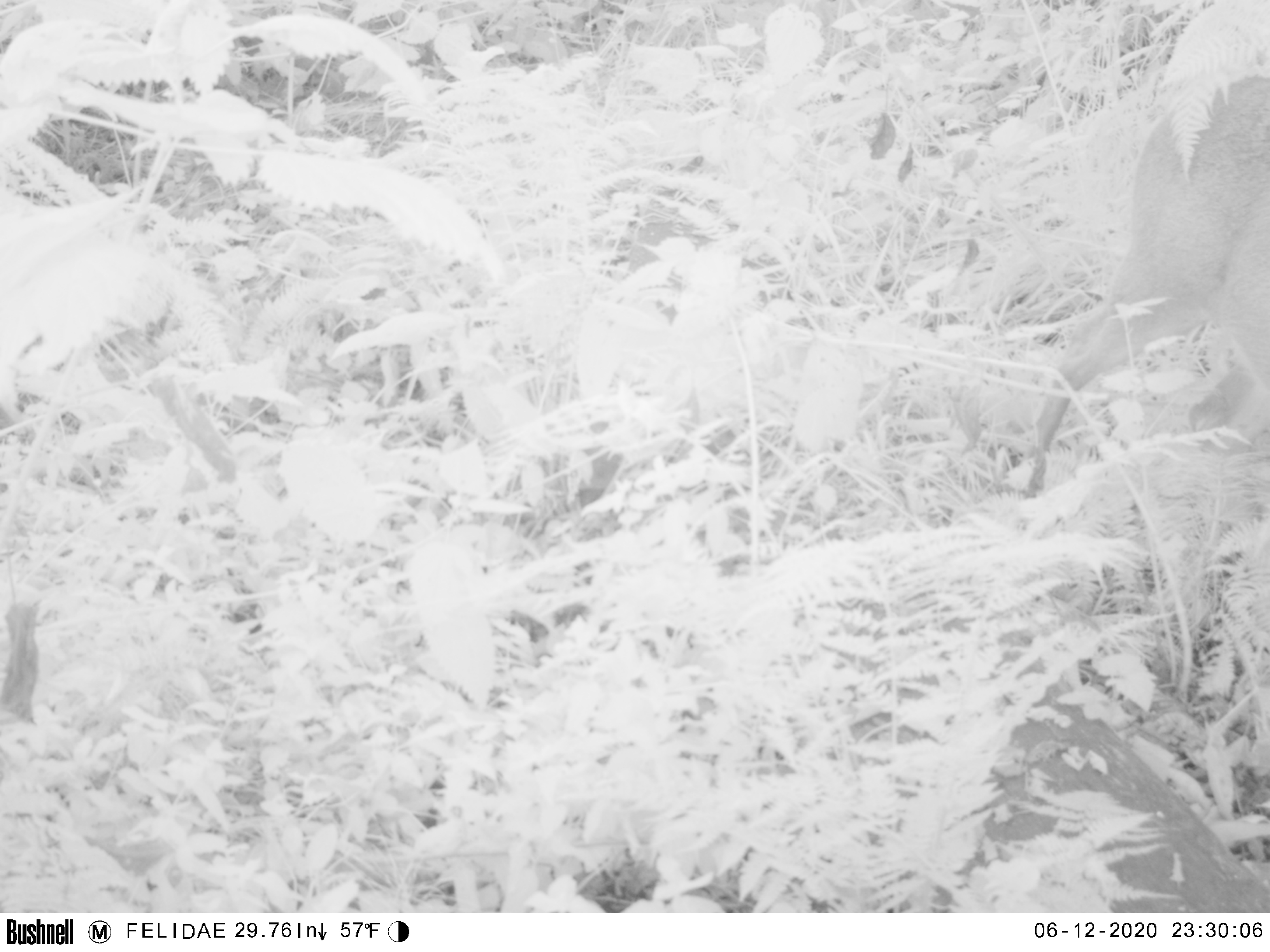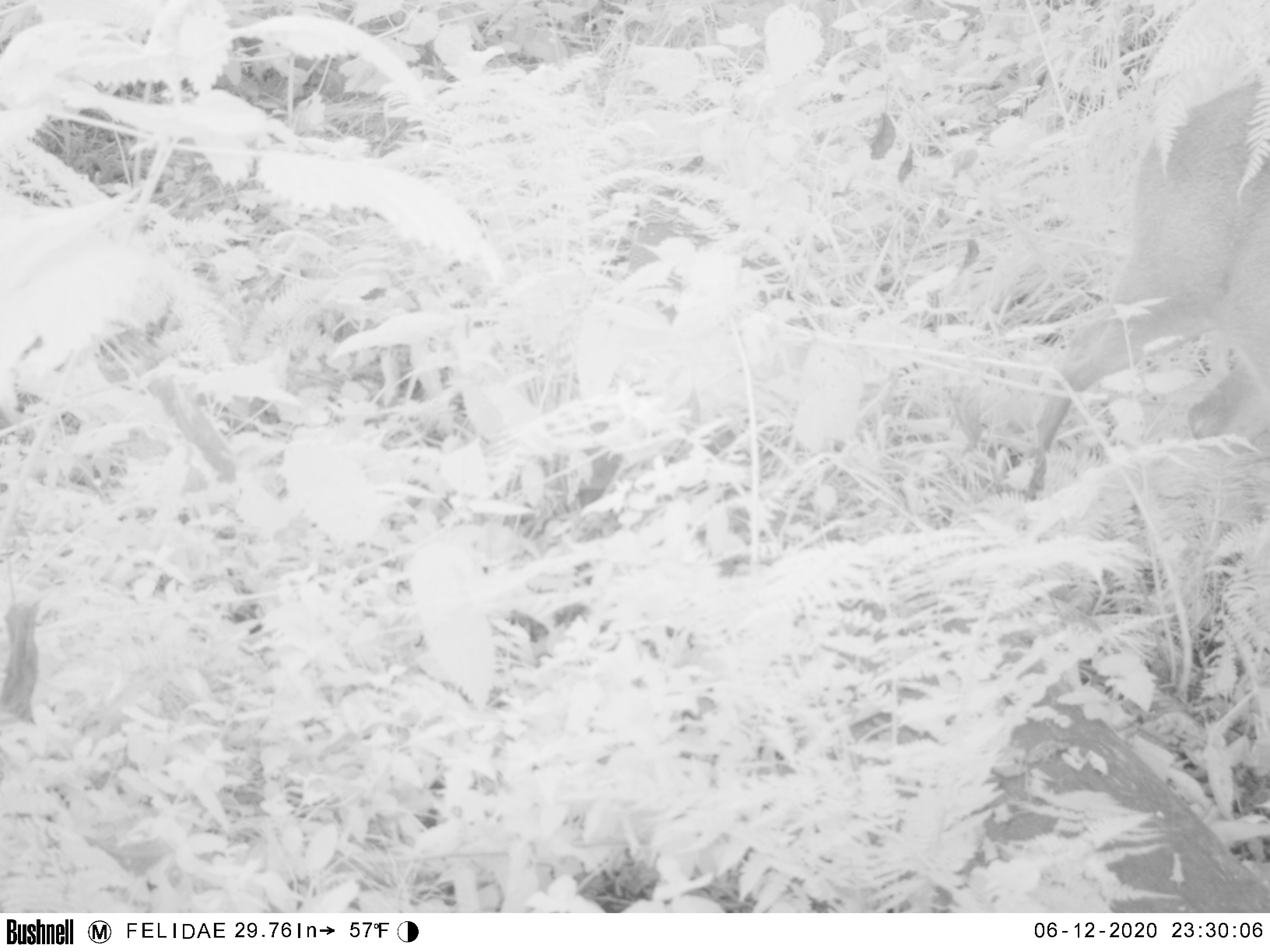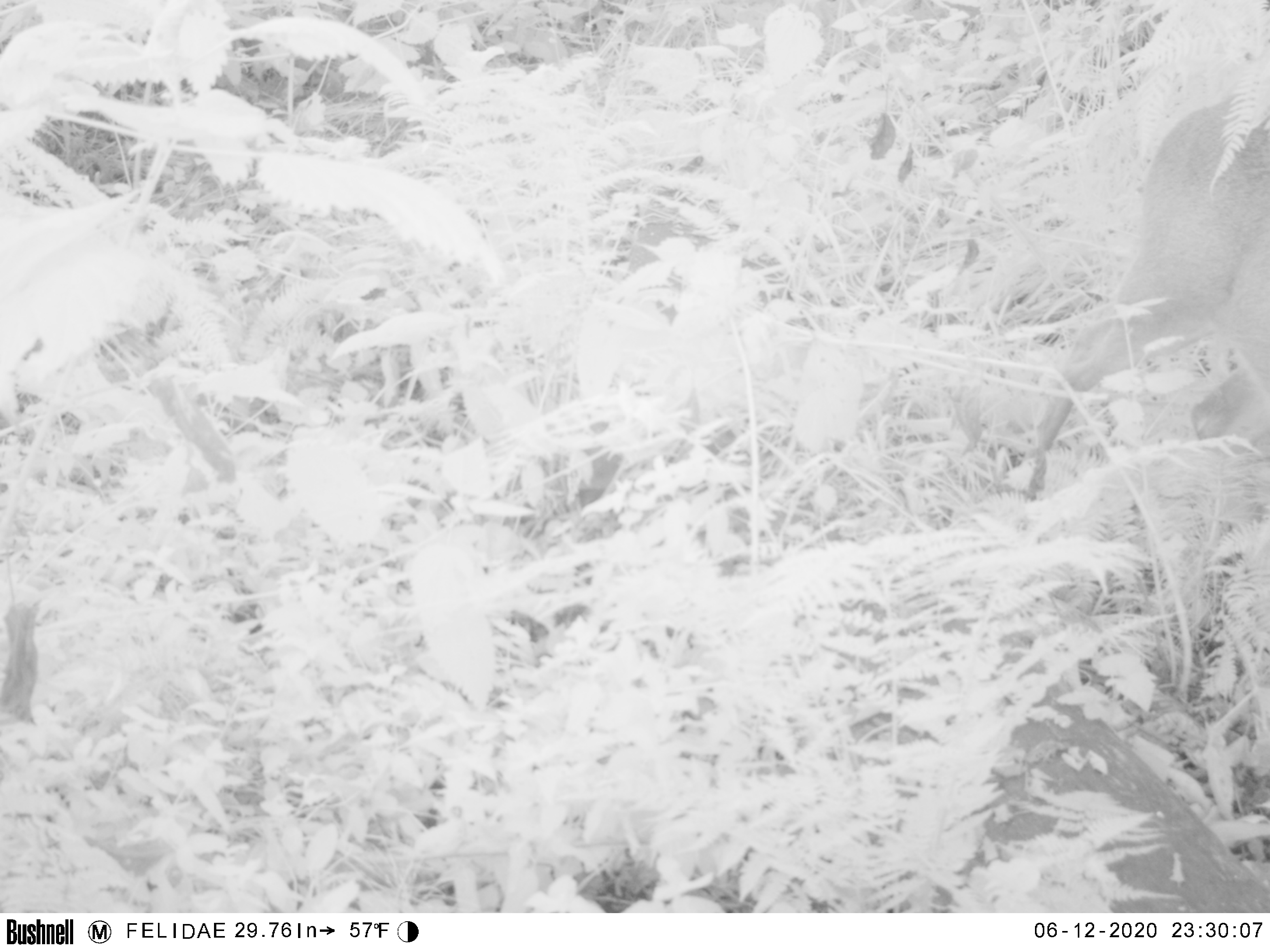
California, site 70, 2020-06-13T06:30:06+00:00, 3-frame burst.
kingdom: Animalia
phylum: Chordata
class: Mammalia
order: Artiodactyla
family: Cervidae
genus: Odocoileus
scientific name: Odocoileus hemionus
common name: mule deer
Mule deer (Odocoileus hemionus).